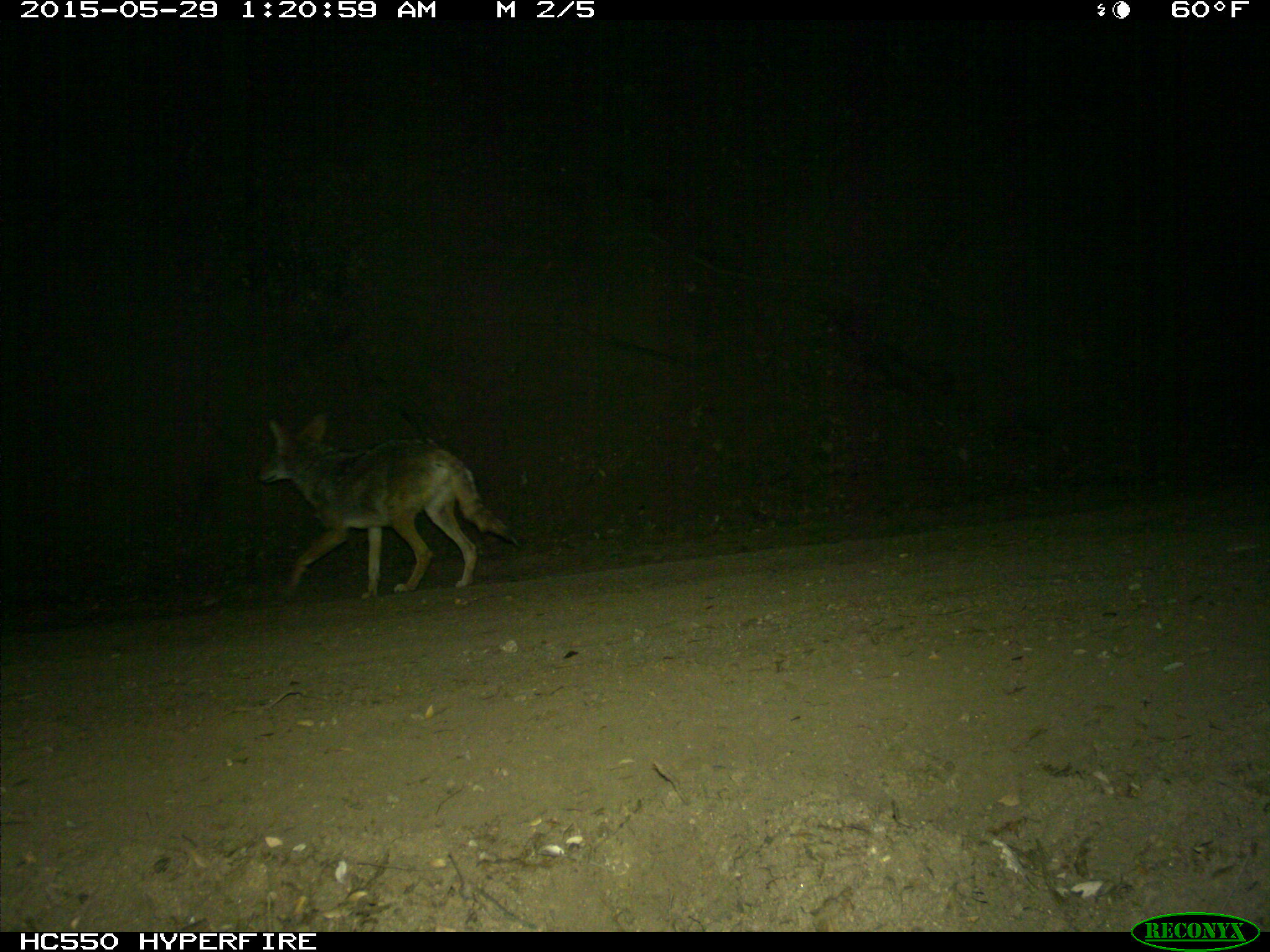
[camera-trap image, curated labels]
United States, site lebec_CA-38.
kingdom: Animalia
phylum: Chordata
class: Mammalia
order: Carnivora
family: Canidae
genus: Canis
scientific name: Canis latrans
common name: coyote